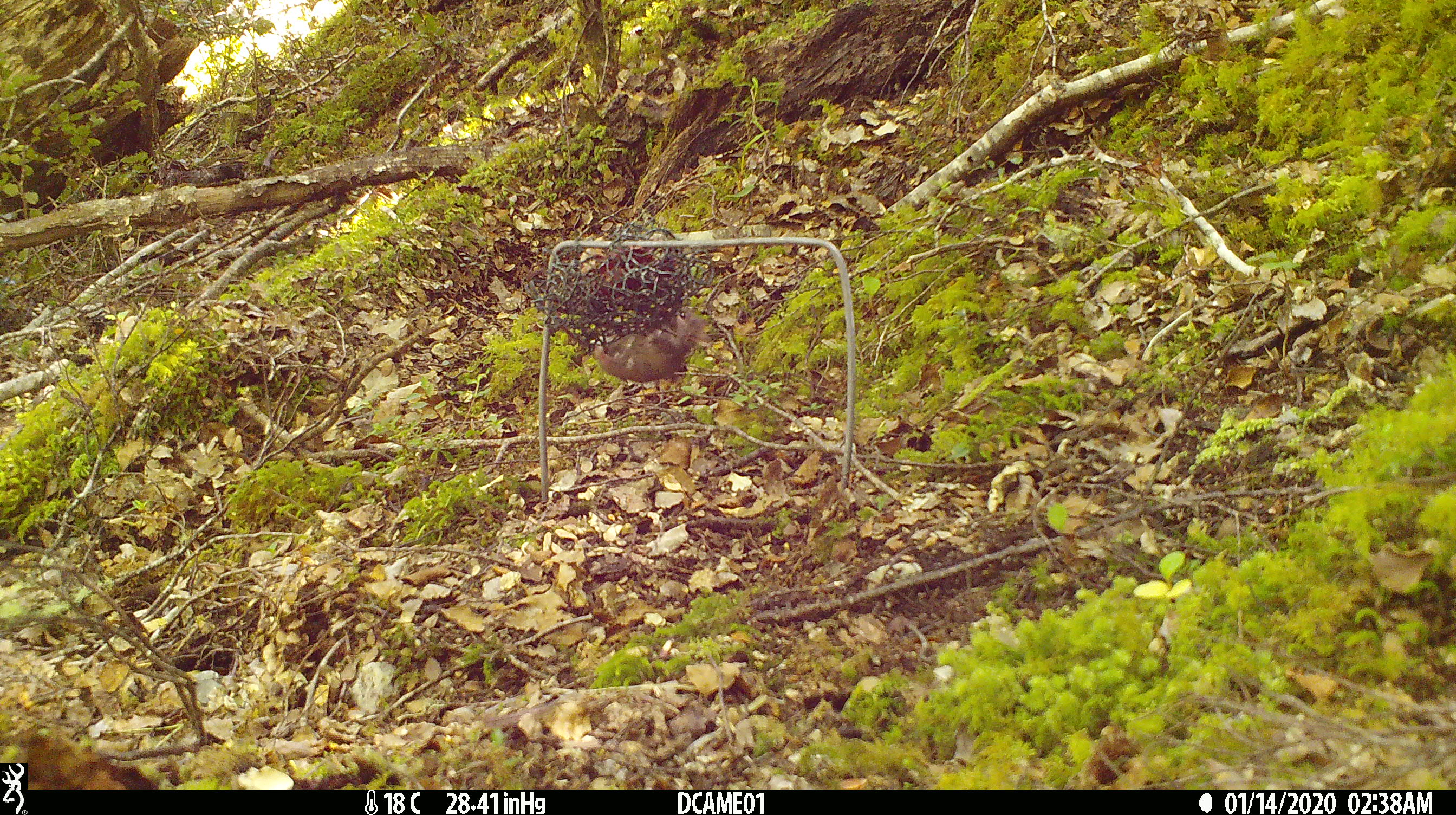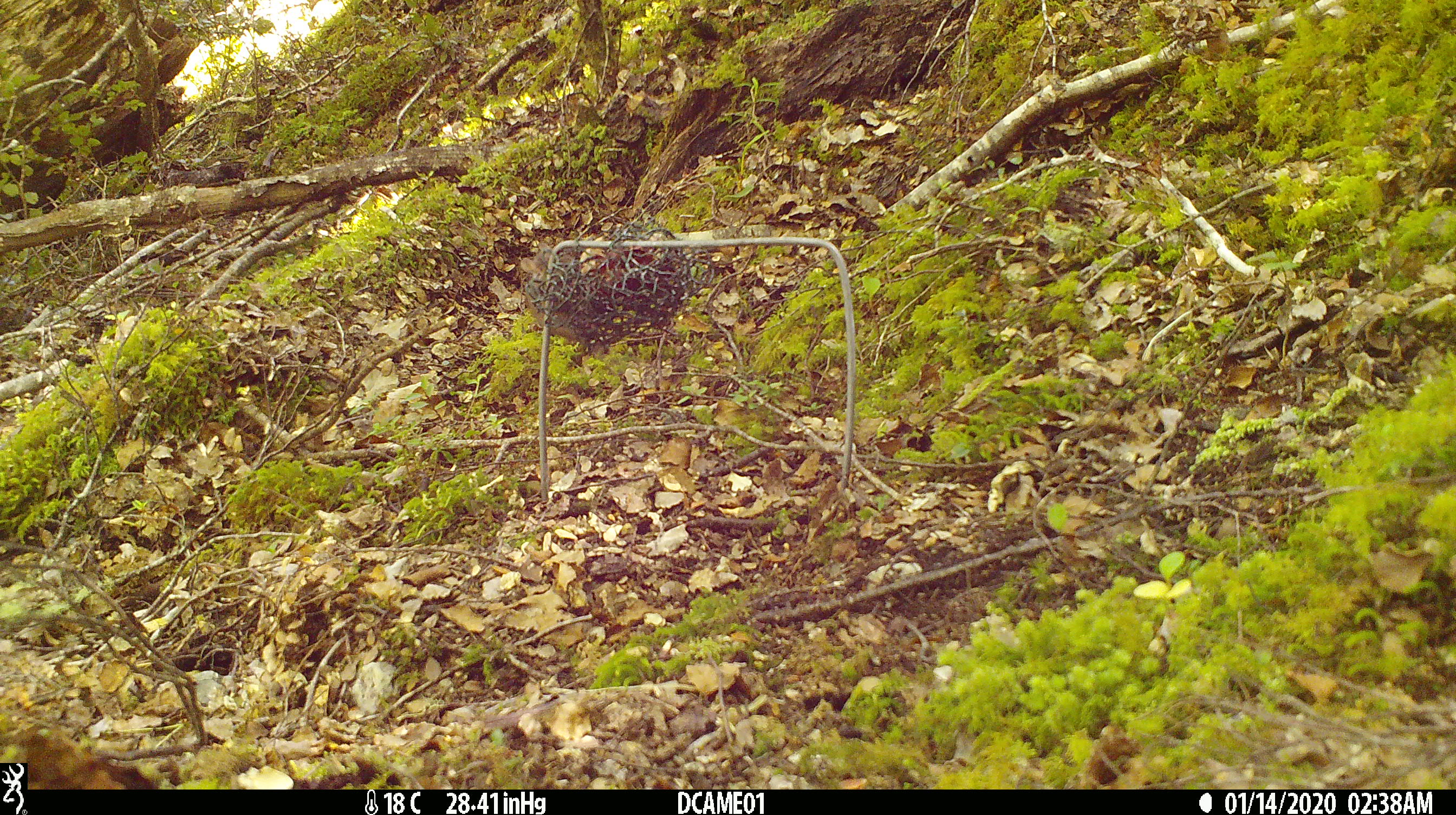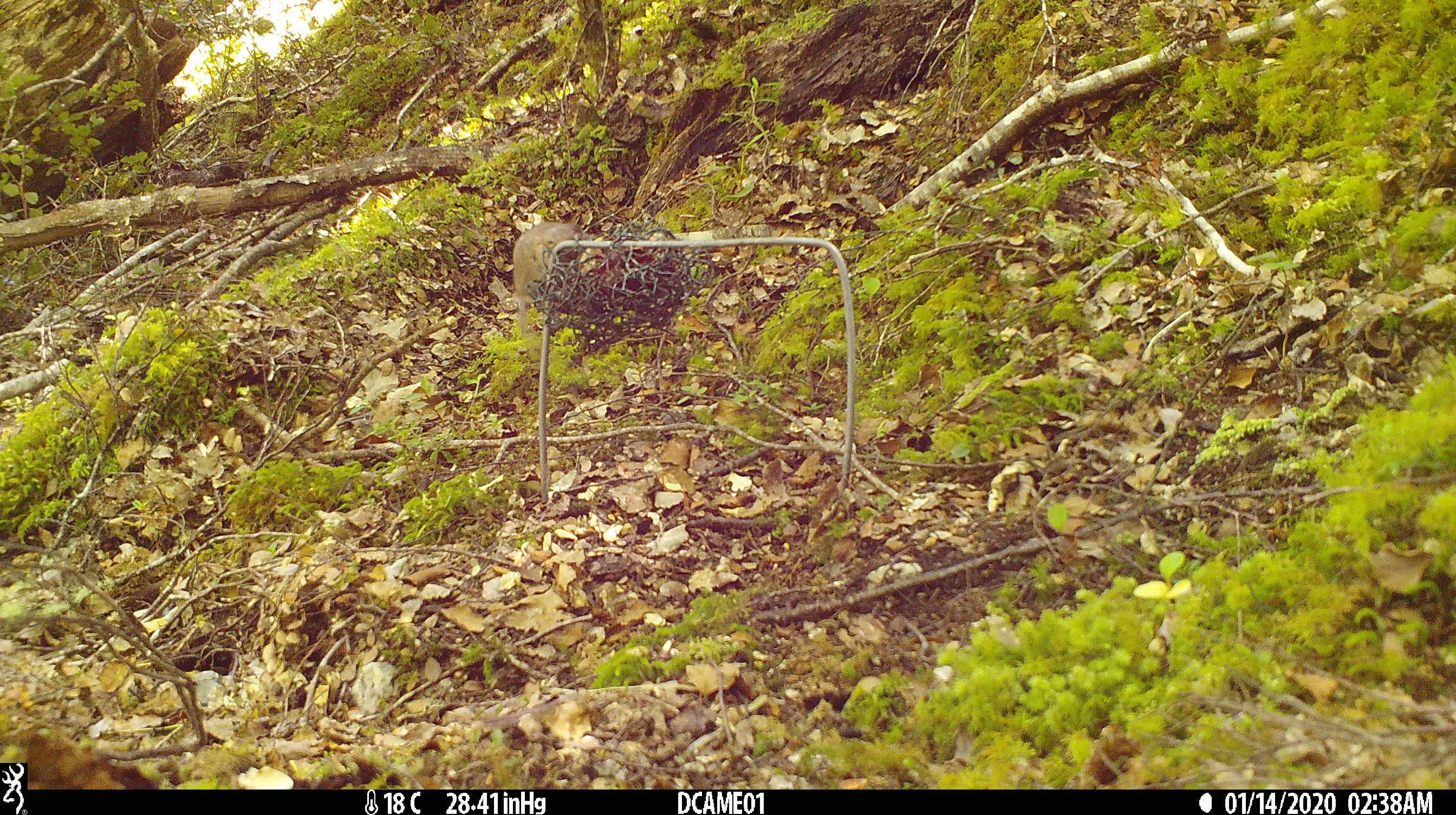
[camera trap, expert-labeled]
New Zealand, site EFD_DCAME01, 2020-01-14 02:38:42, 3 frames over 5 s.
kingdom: Animalia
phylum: Chordata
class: Mammalia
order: Rodentia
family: Muridae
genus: Mus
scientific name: Mus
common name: mouse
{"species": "mouse (Mus)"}